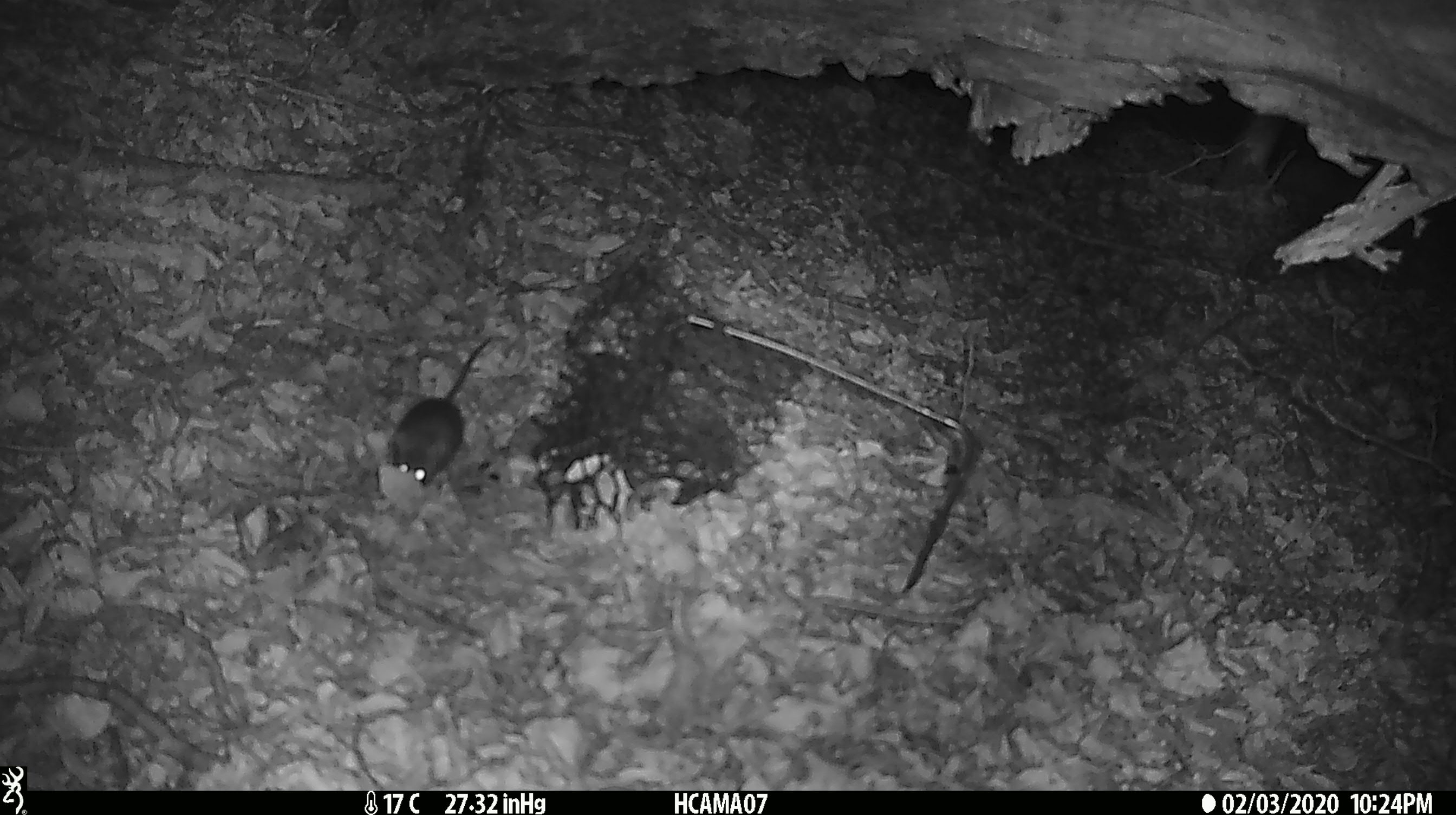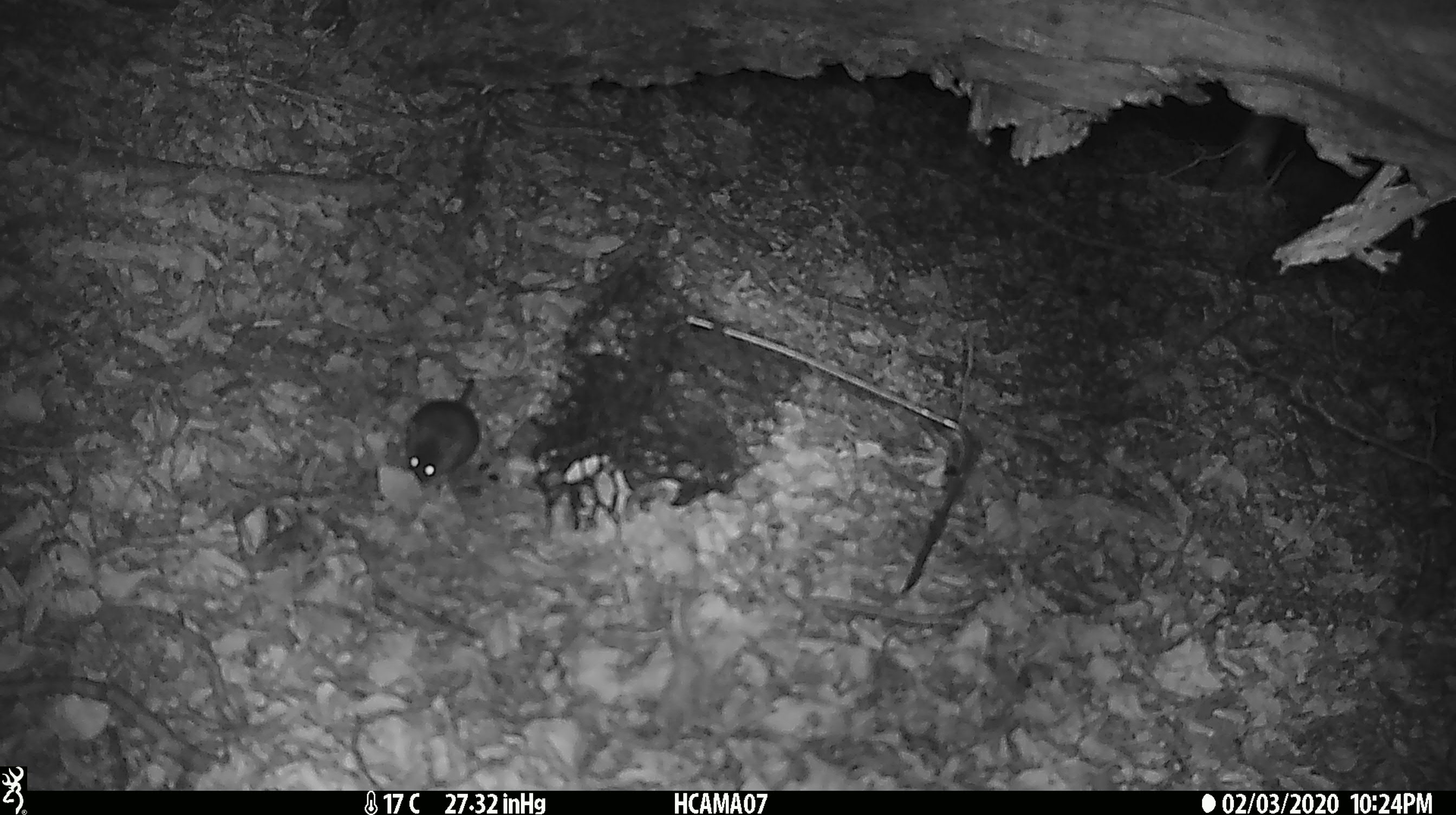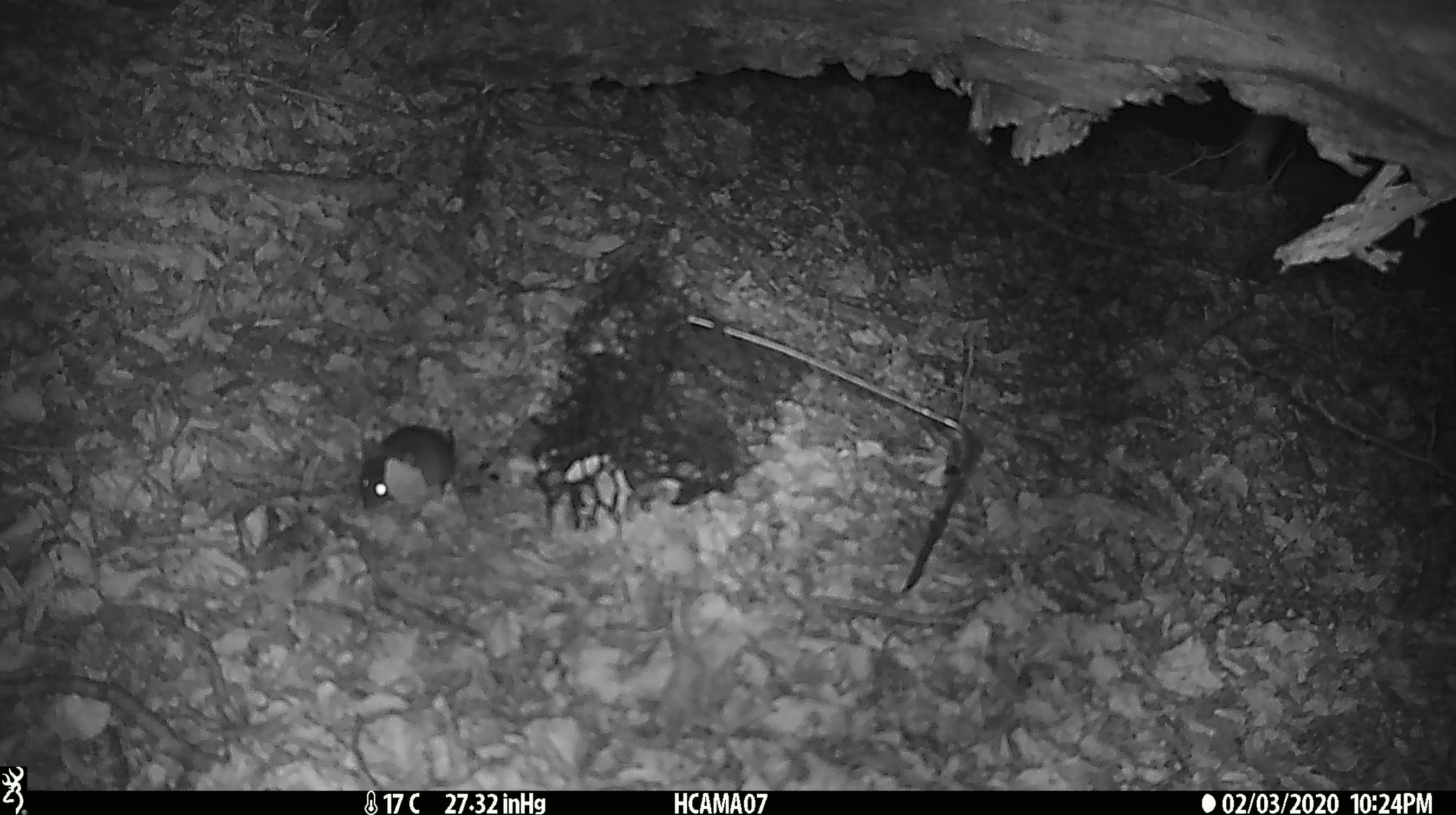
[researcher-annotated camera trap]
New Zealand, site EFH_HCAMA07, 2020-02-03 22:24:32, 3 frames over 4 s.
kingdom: Animalia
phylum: Chordata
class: Mammalia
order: Rodentia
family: Muridae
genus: Mus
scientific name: Mus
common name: mouse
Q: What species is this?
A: Mouse (Mus).